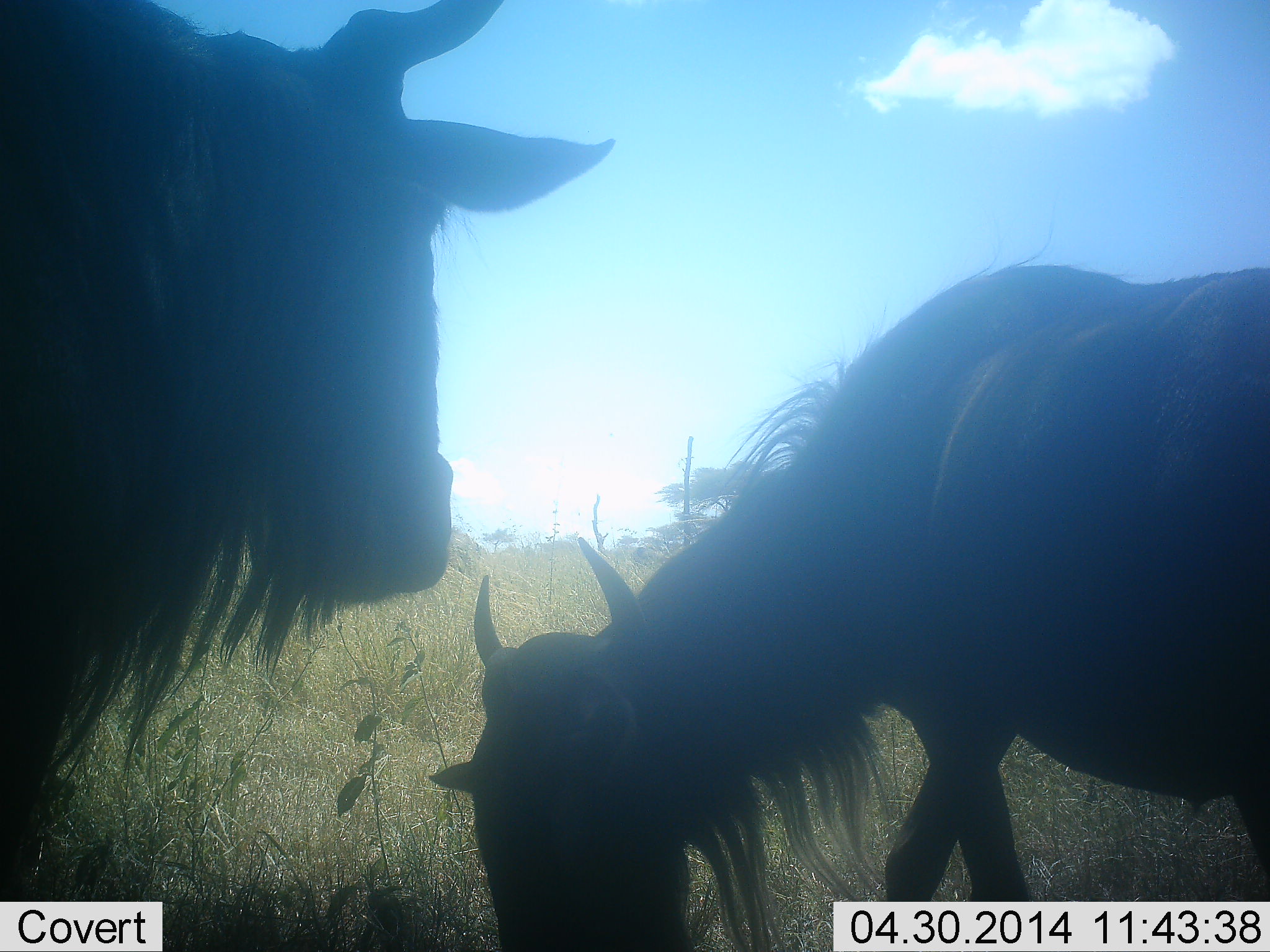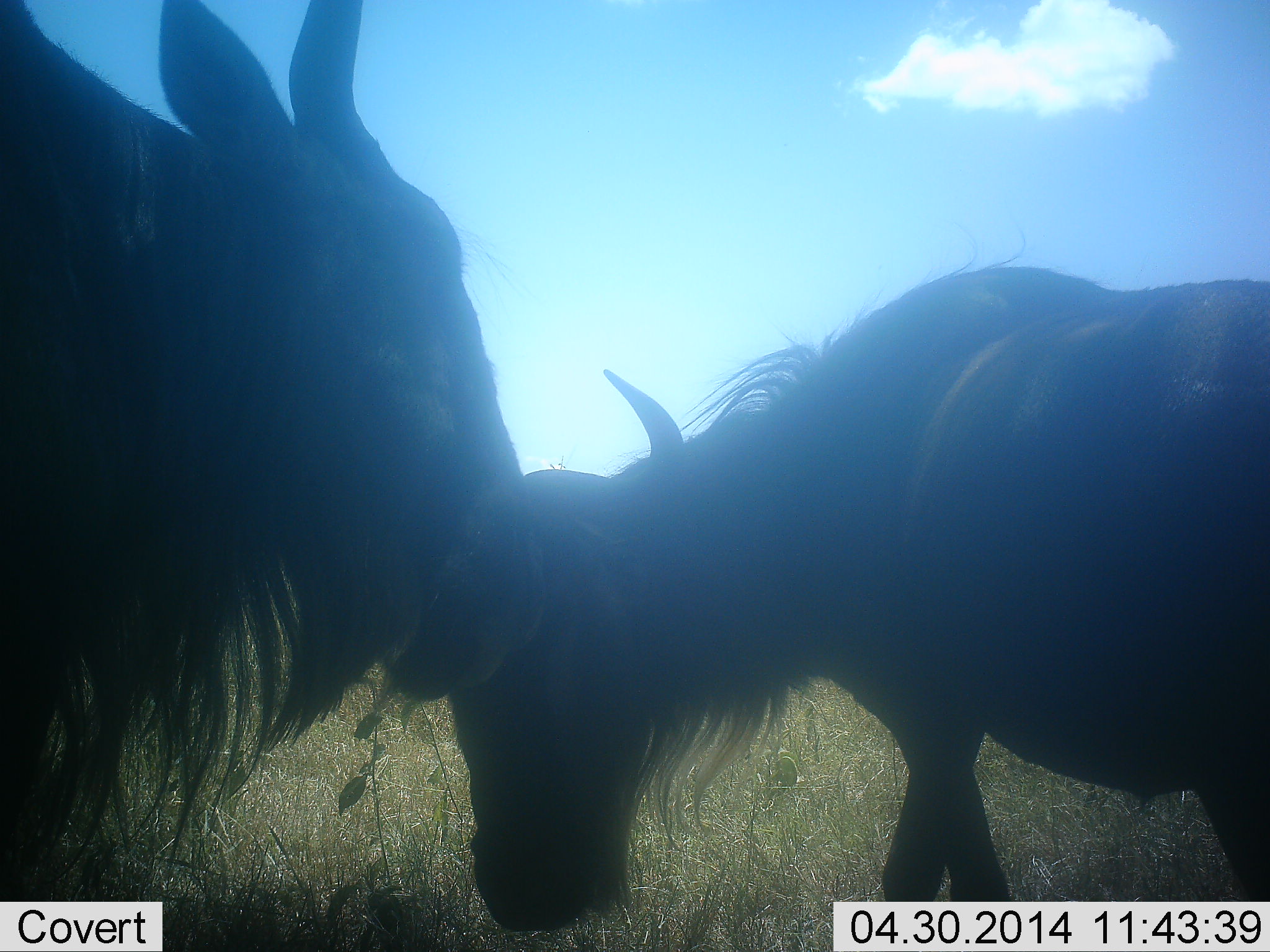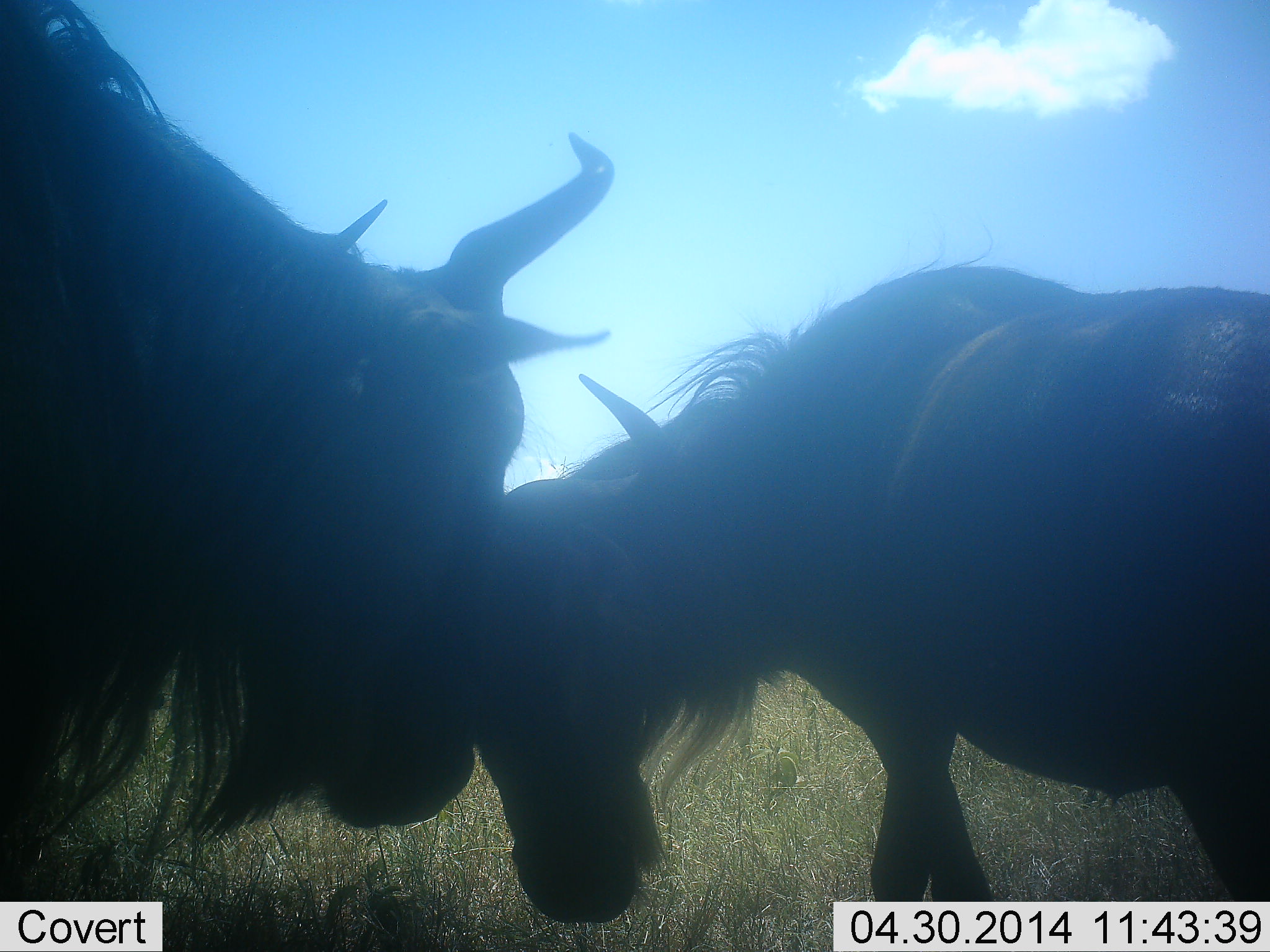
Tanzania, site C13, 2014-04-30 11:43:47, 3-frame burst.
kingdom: Animalia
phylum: Chordata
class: Mammalia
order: Artiodactyla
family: Bovidae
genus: Connochaetes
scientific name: Connochaetes taurinus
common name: blue wildebeest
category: wildebeest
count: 2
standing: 30%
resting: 0%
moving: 0%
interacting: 50%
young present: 0%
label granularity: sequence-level